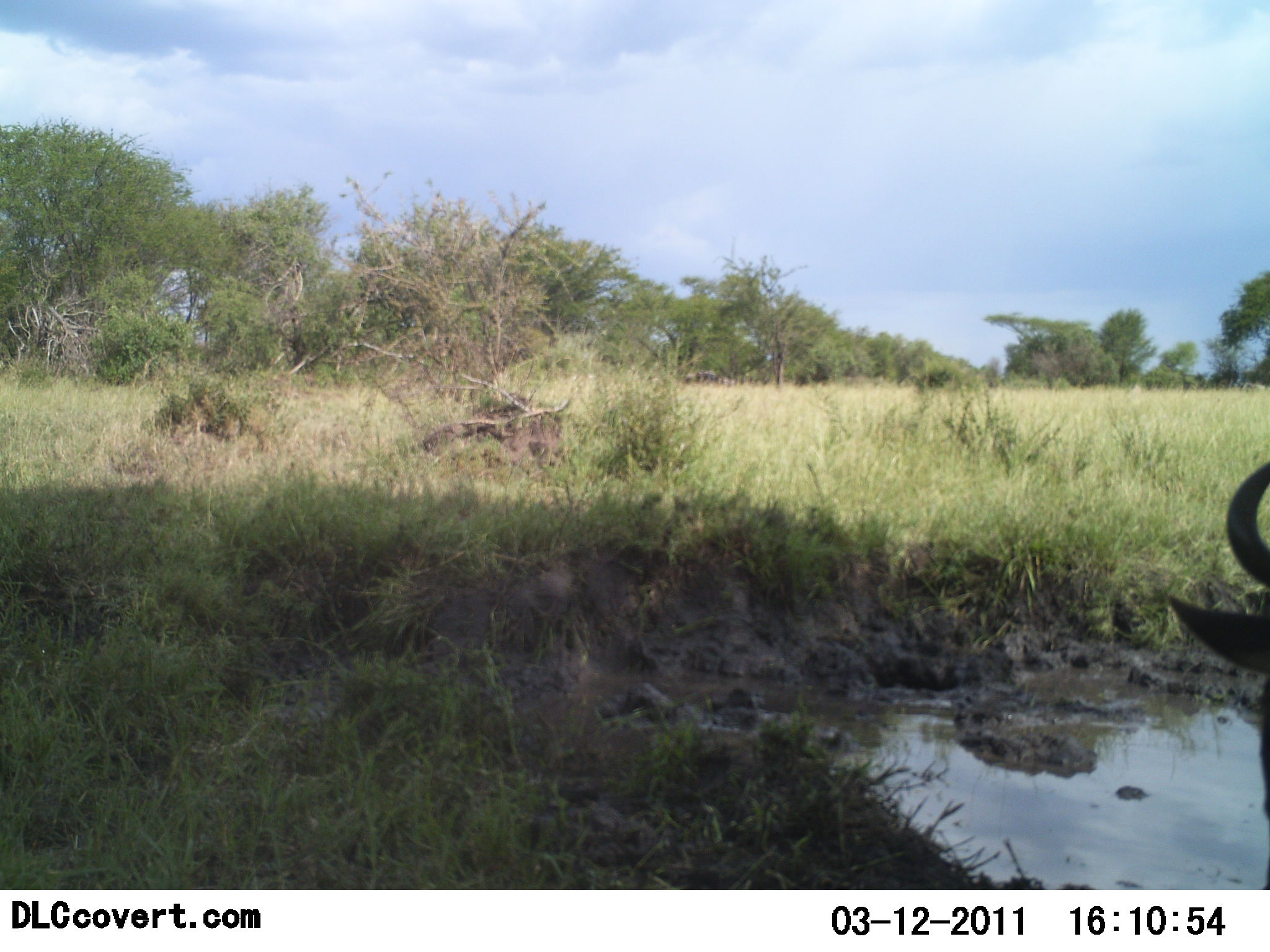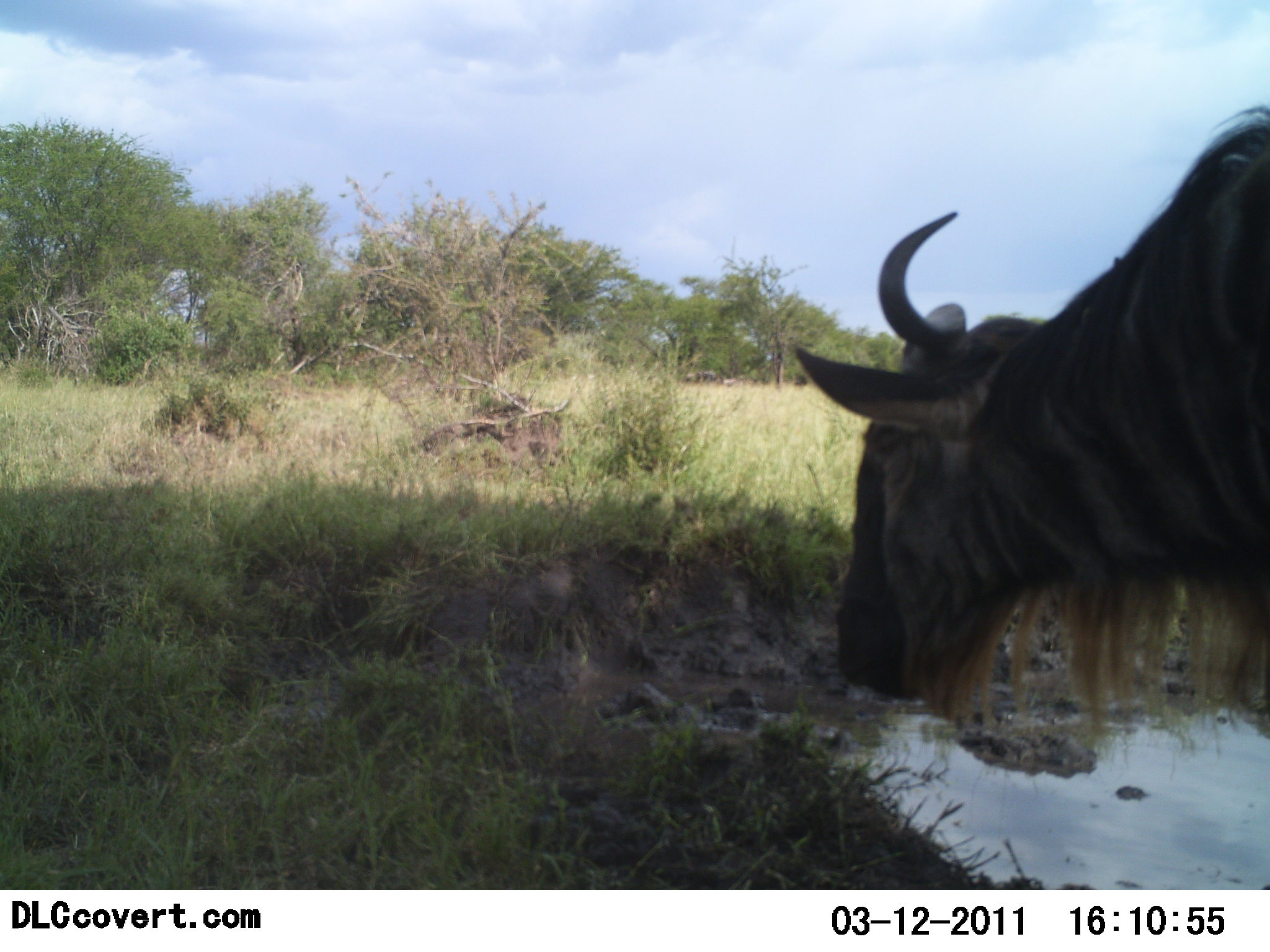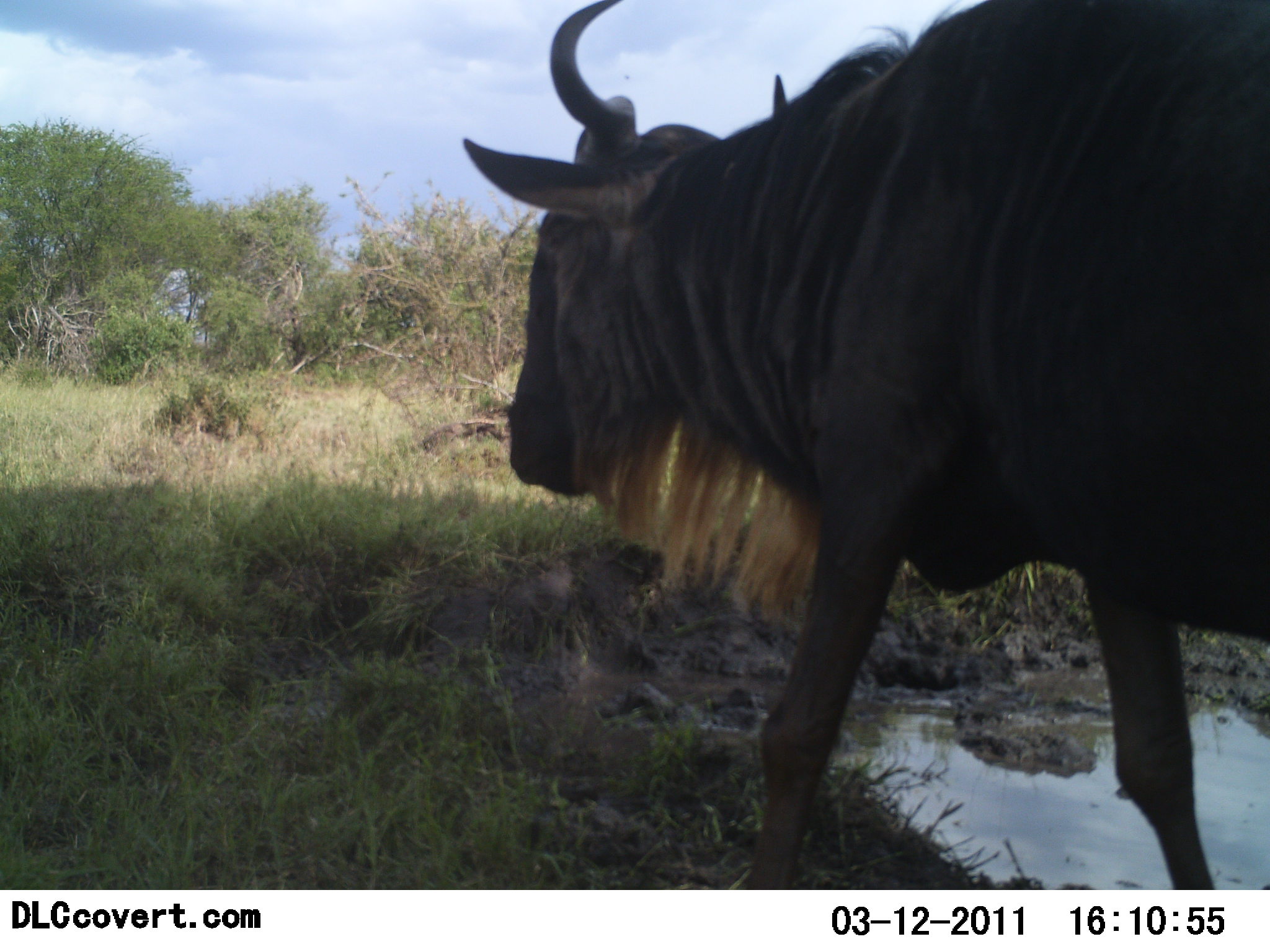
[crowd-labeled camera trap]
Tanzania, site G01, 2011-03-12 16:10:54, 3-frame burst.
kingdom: Animalia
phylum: Chordata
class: Mammalia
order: Artiodactyla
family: Bovidae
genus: Connochaetes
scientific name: Connochaetes taurinus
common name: blue wildebeest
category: wildebeest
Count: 1.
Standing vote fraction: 18%.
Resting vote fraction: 0%.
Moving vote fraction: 82%.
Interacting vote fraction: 0%.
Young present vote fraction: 0%.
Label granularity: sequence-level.